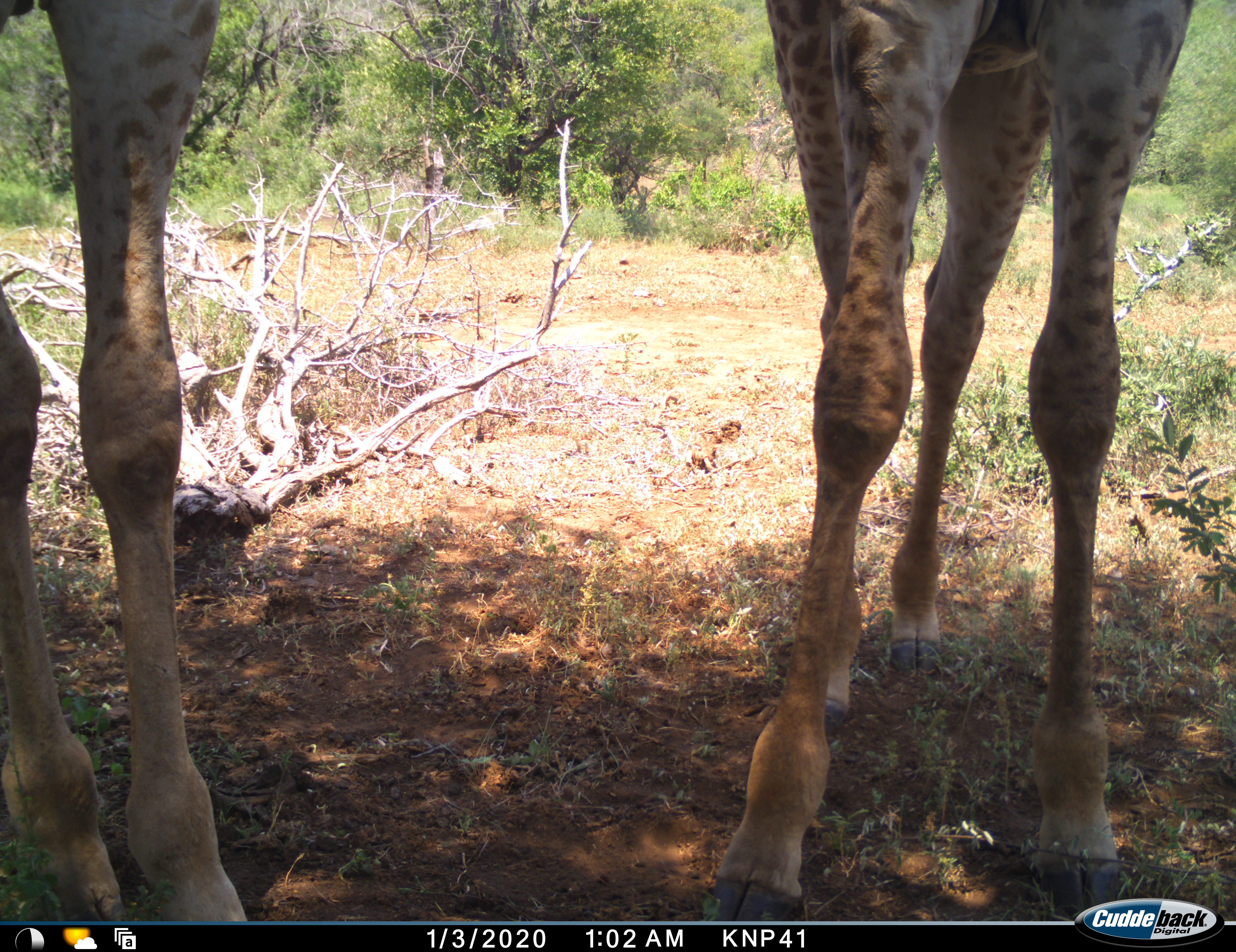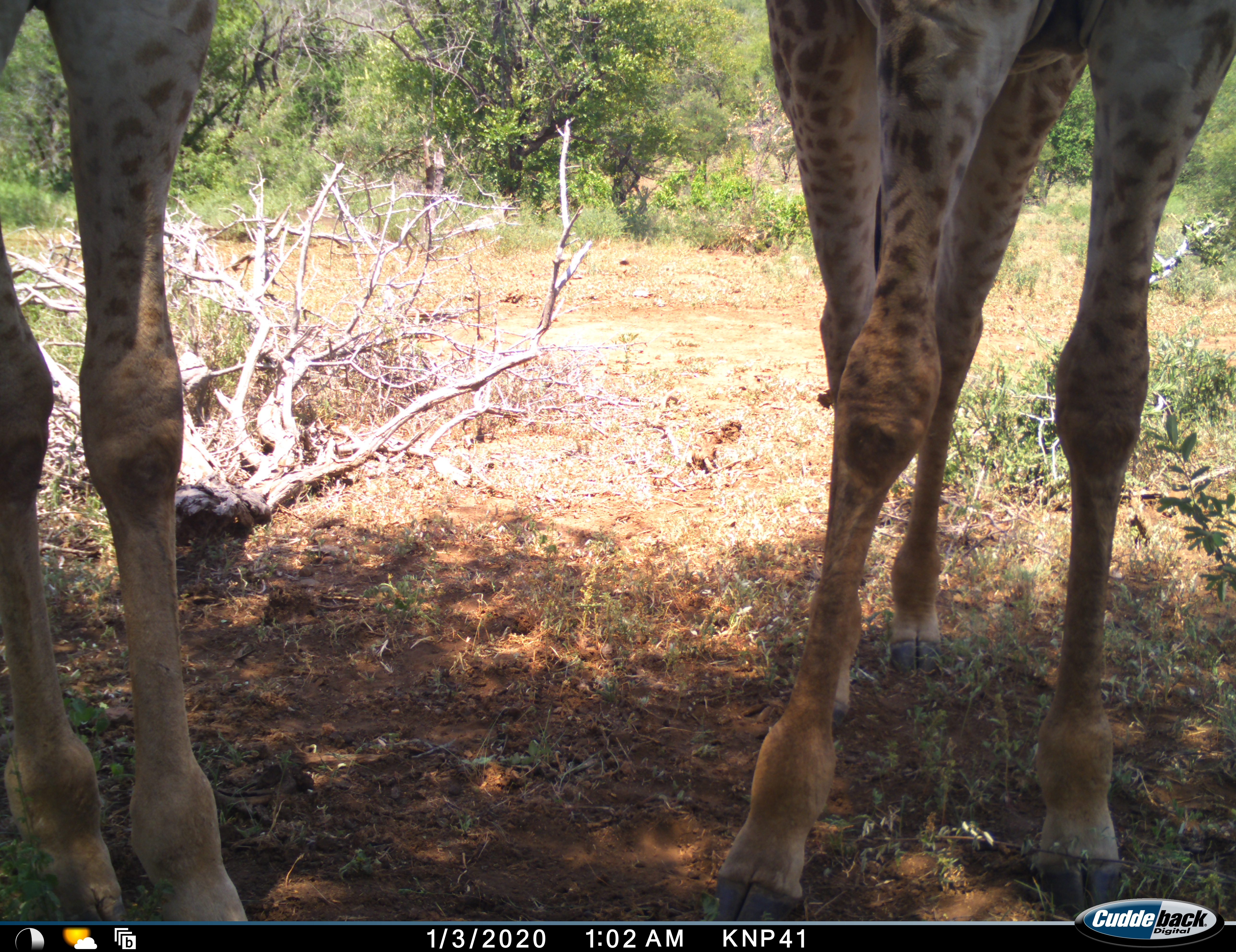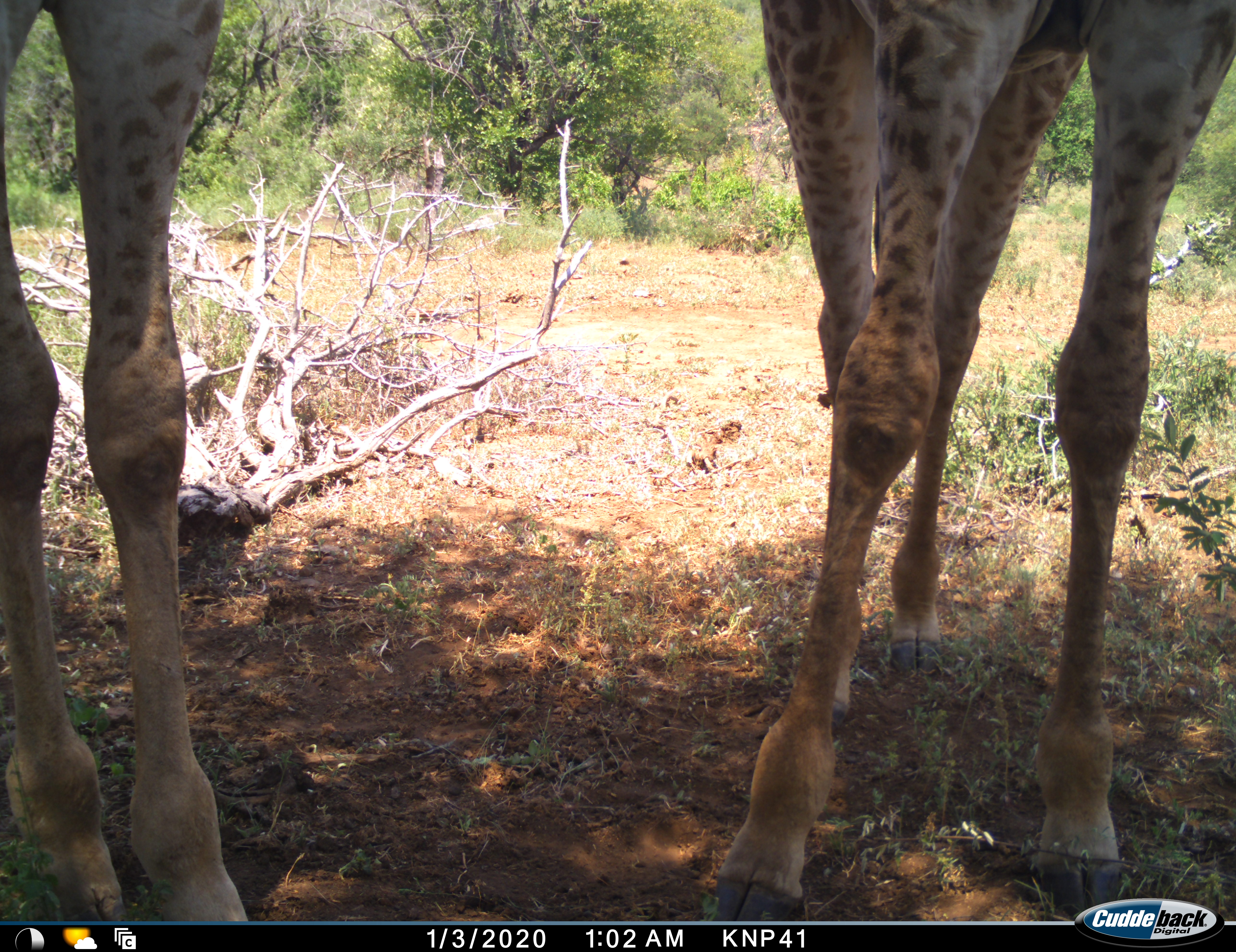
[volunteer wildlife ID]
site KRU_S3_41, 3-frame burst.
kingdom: Animalia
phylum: Chordata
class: Mammalia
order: Artiodactyla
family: Giraffidae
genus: Giraffa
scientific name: Giraffa camelopardalis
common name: giraffe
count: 2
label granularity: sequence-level